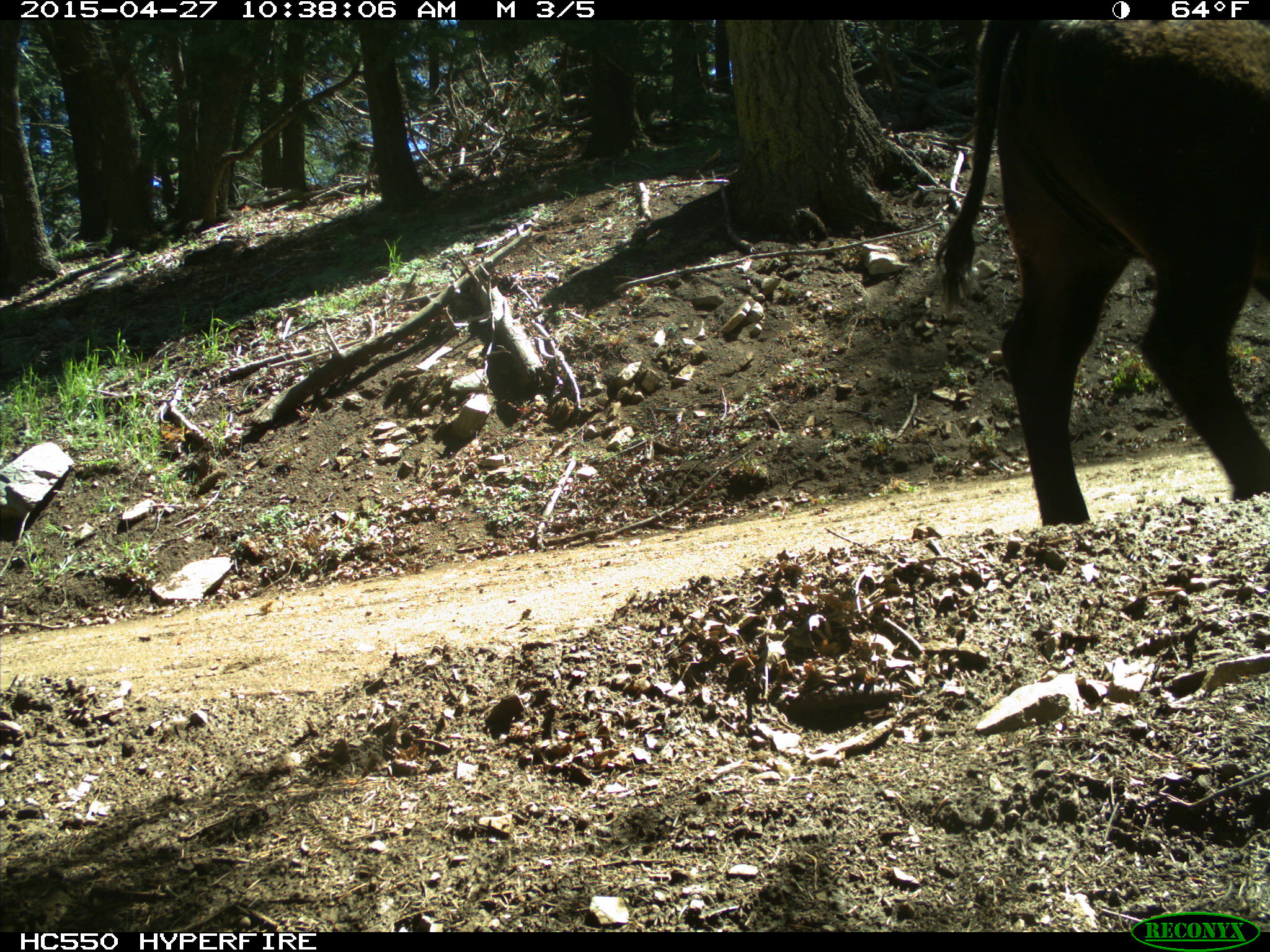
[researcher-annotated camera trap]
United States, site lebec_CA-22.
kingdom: Animalia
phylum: Chordata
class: Mammalia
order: Artiodactyla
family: Bovidae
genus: Bos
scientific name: Bos taurus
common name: domestic cow